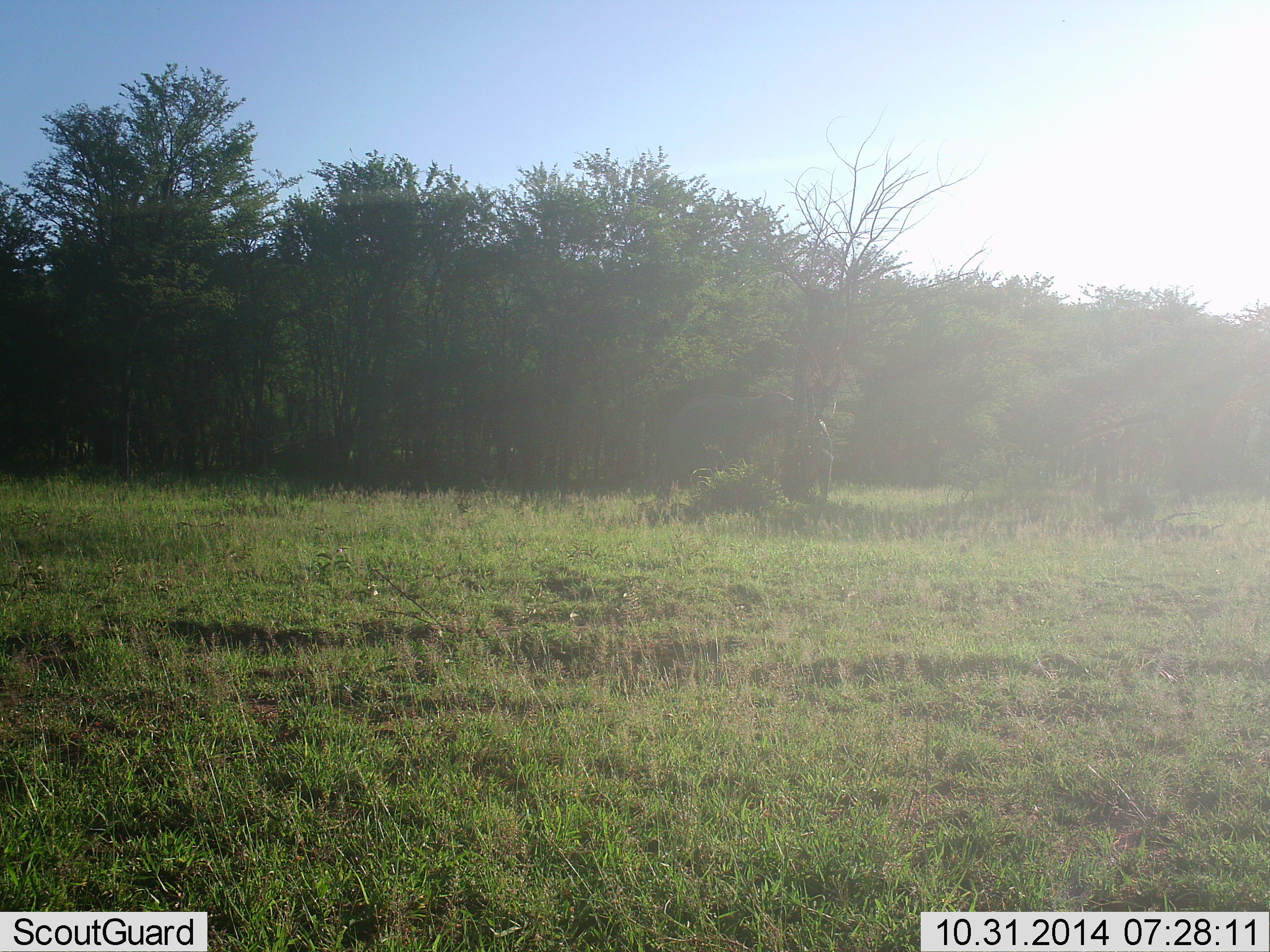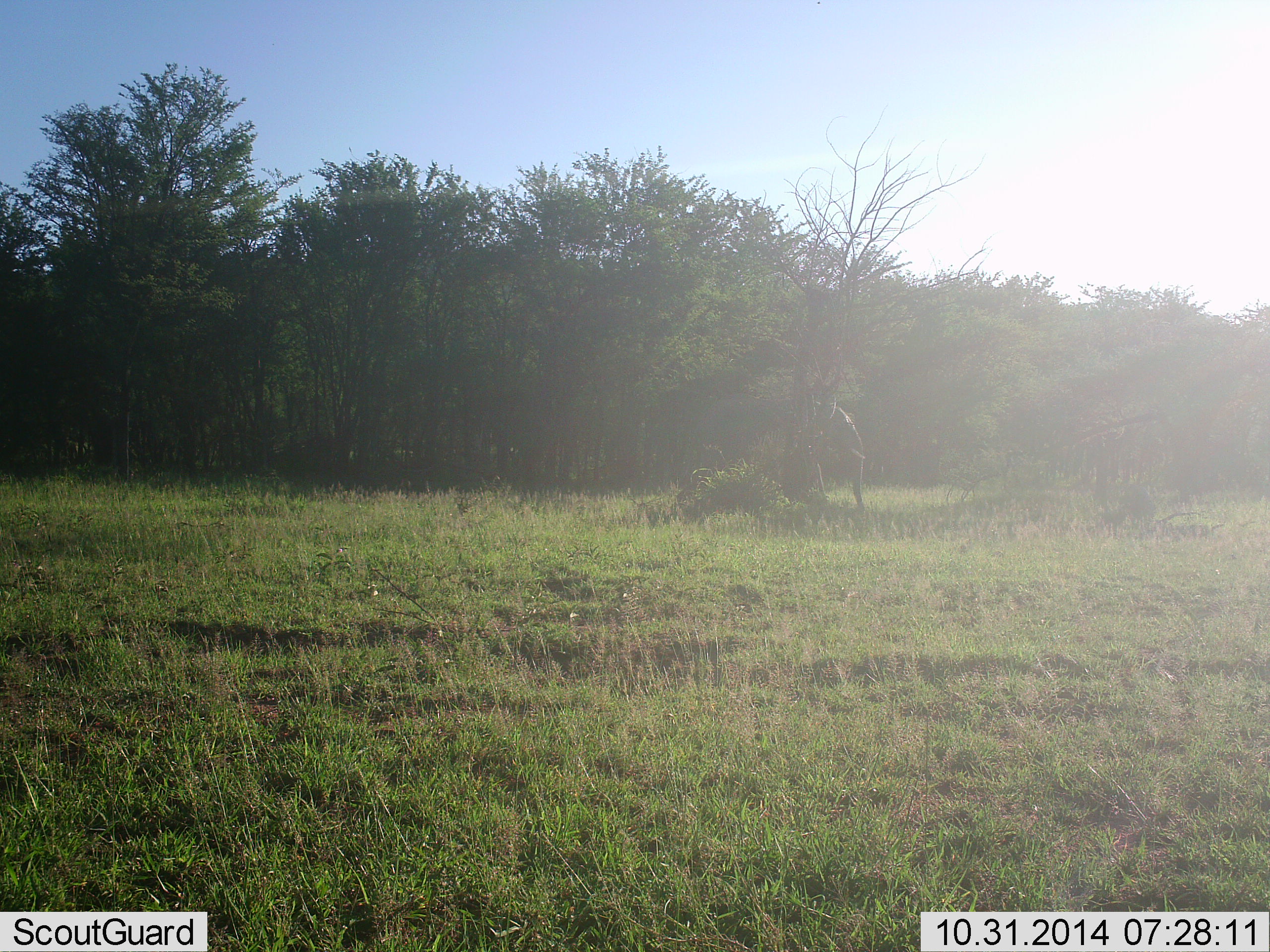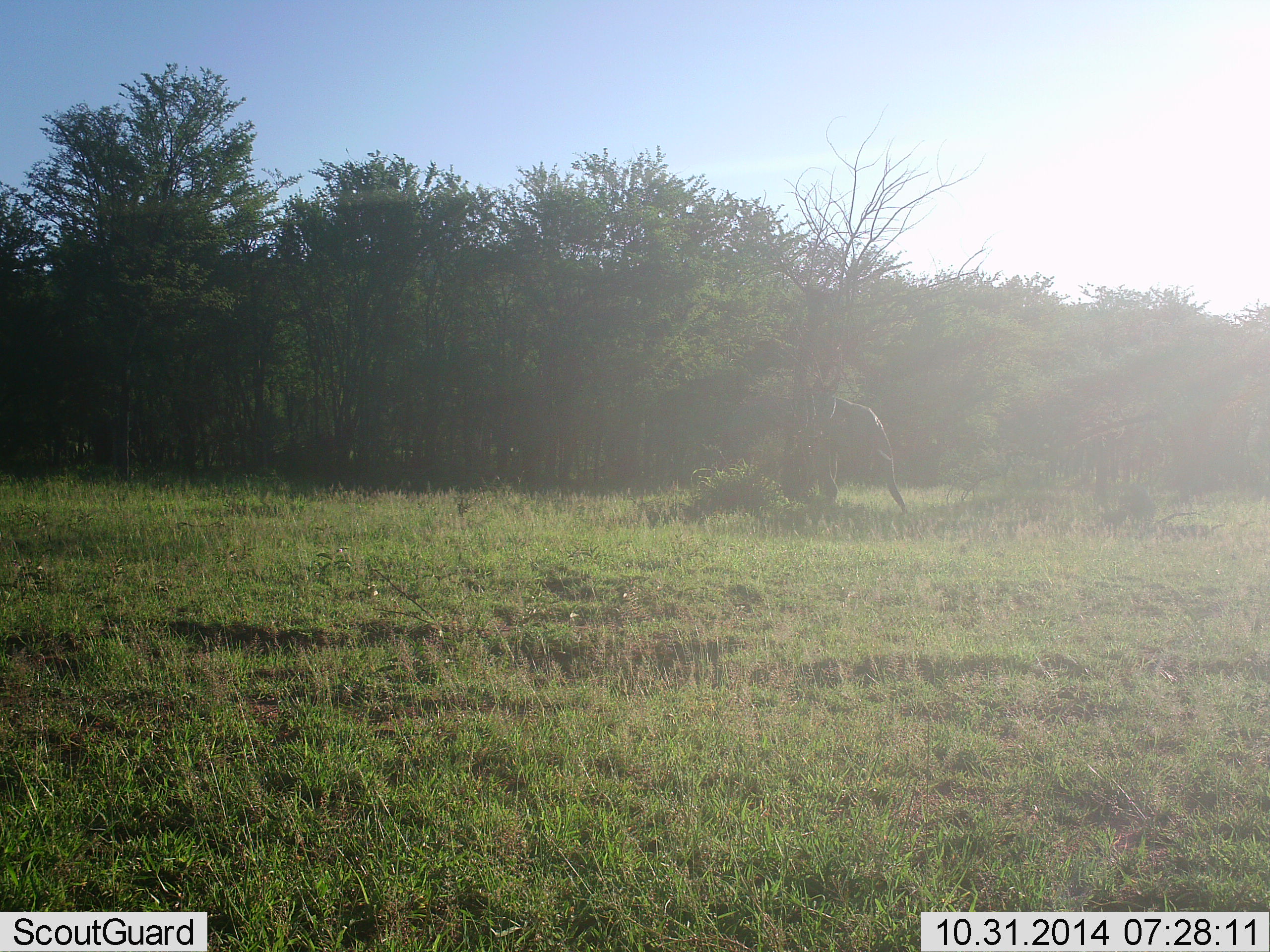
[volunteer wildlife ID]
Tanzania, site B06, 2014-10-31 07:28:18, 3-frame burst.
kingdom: Animalia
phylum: Chordata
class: Mammalia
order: Proboscidea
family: Elephantidae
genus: Loxodonta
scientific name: Loxodonta africana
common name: african bush elephant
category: elephant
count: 1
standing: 0%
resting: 0%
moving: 100%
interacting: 0%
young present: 0%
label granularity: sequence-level